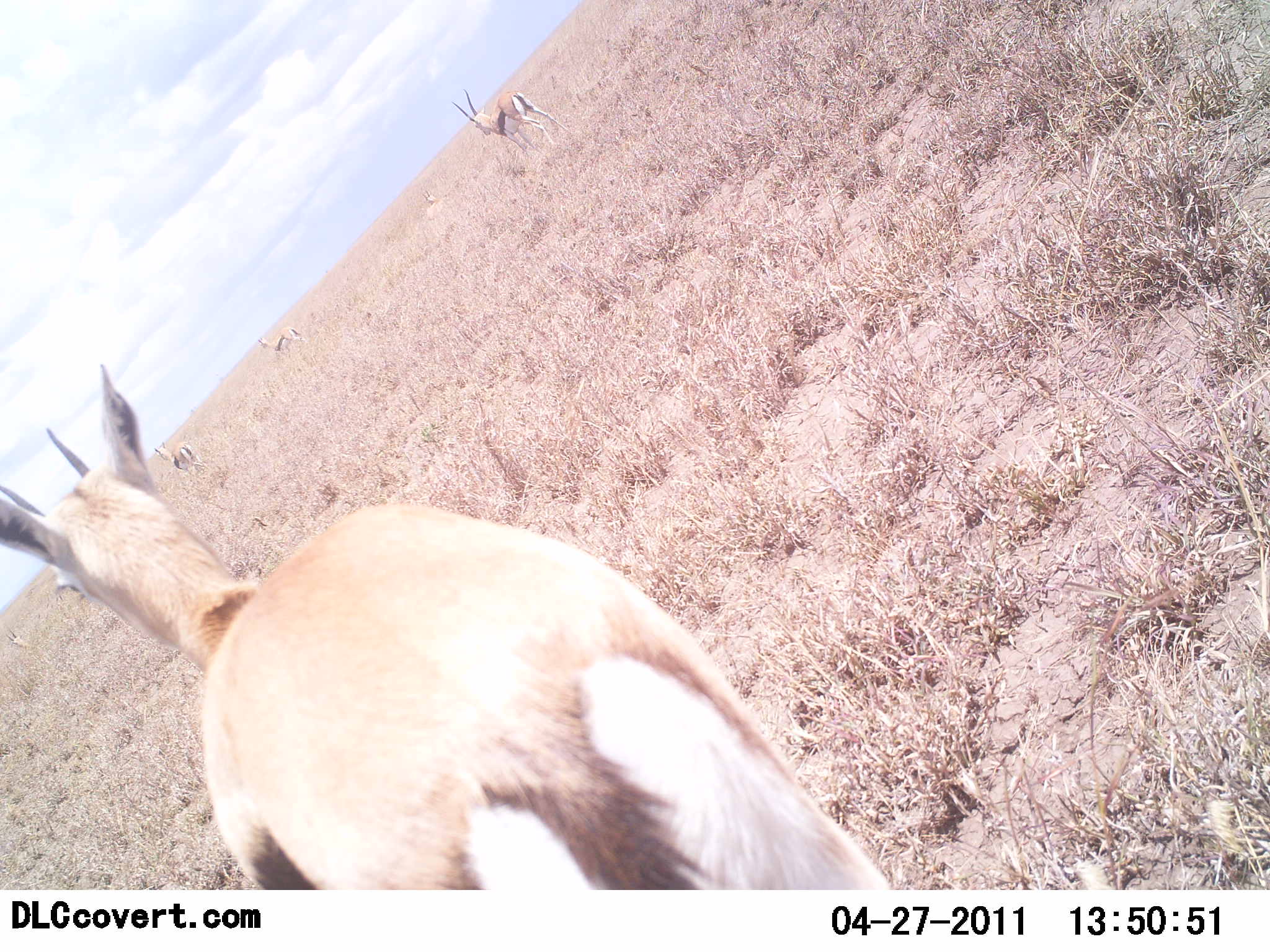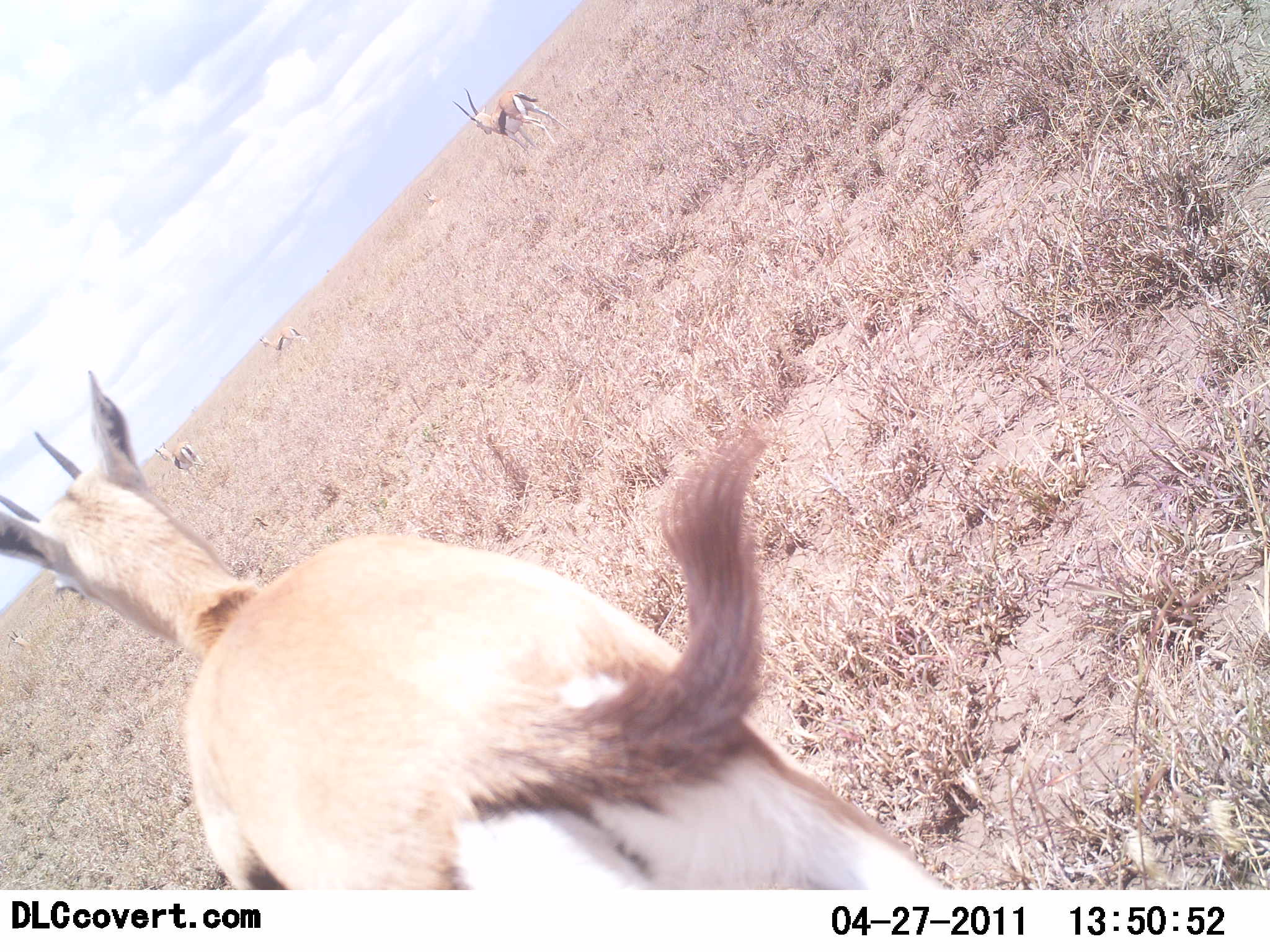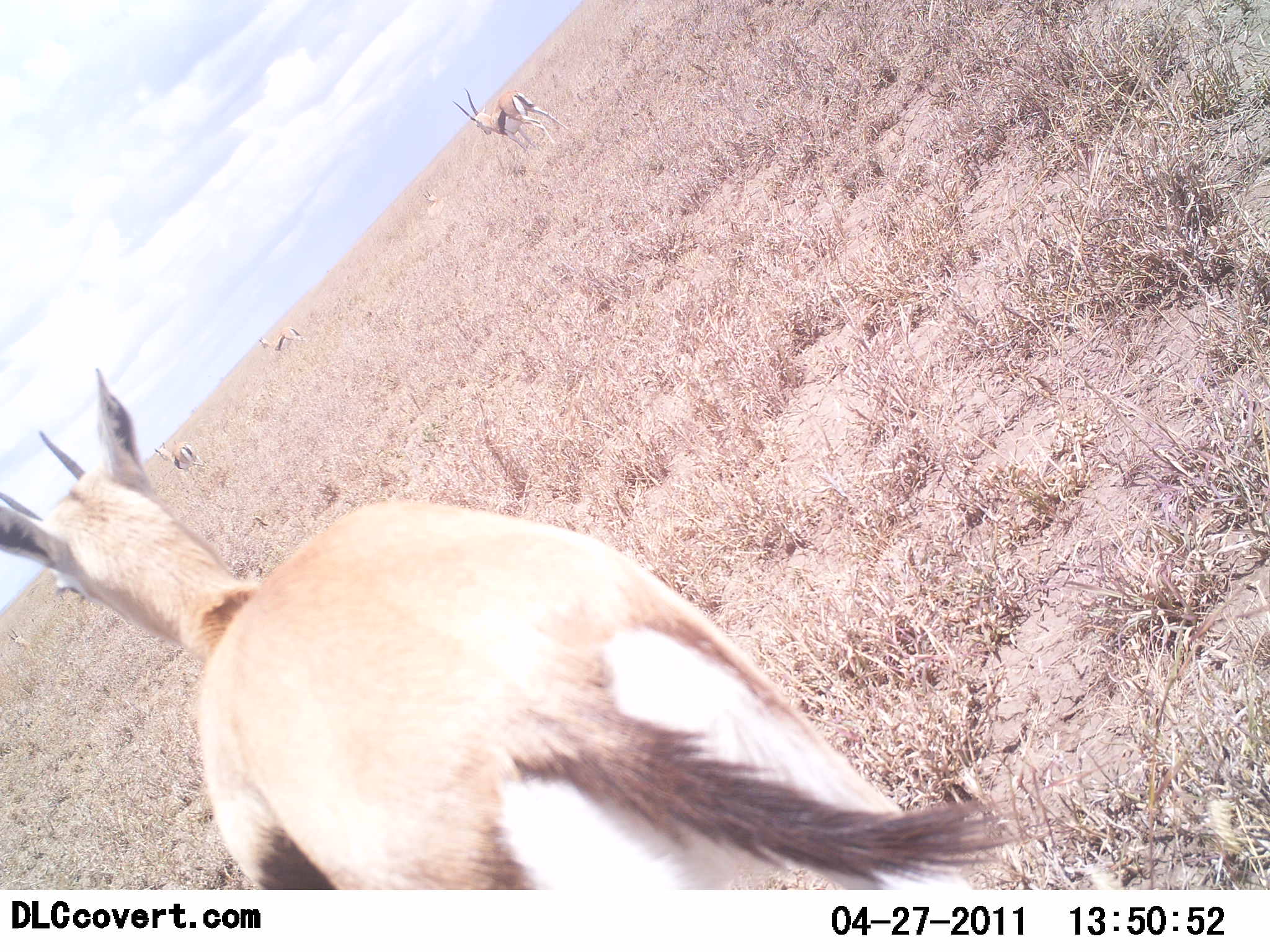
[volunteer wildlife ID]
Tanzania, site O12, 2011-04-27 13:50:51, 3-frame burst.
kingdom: Animalia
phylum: Chordata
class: Mammalia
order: Artiodactyla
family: Bovidae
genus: Eudorcas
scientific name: Eudorcas thomsonii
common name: thomson's gazelle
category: gazellethomsons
Gazellethomsons (thomson's gazelle) (Eudorcas thomsonii), count 4. Behavior (volunteer vote fractions): standing 91%, resting 0%, moving 18%, interacting 0%. Young present (vote fraction): 0%. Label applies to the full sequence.